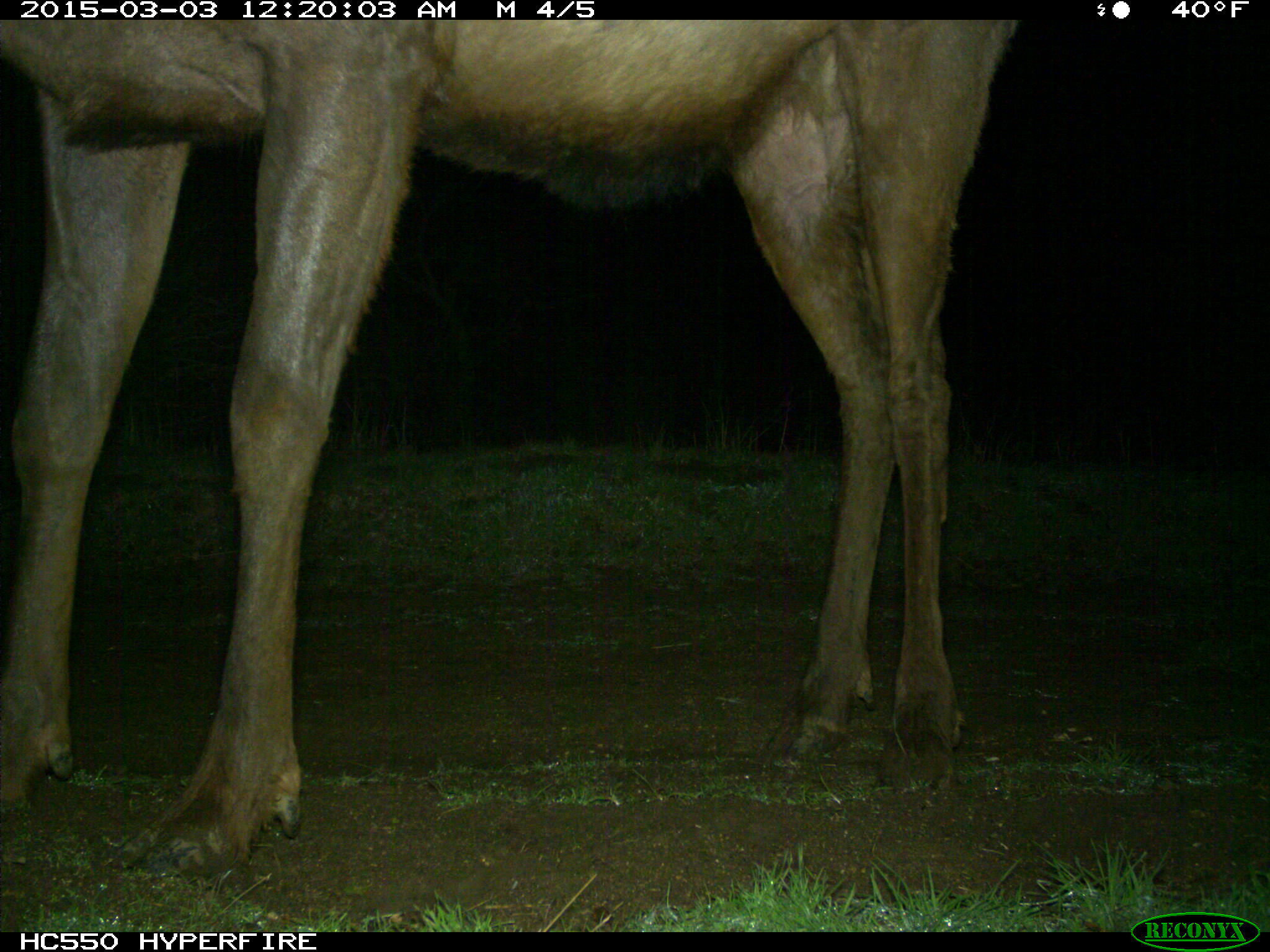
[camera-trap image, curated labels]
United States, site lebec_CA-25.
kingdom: Animalia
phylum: Chordata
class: Mammalia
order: Artiodactyla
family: Cervidae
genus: Cervus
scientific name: Cervus canadensis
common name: elk